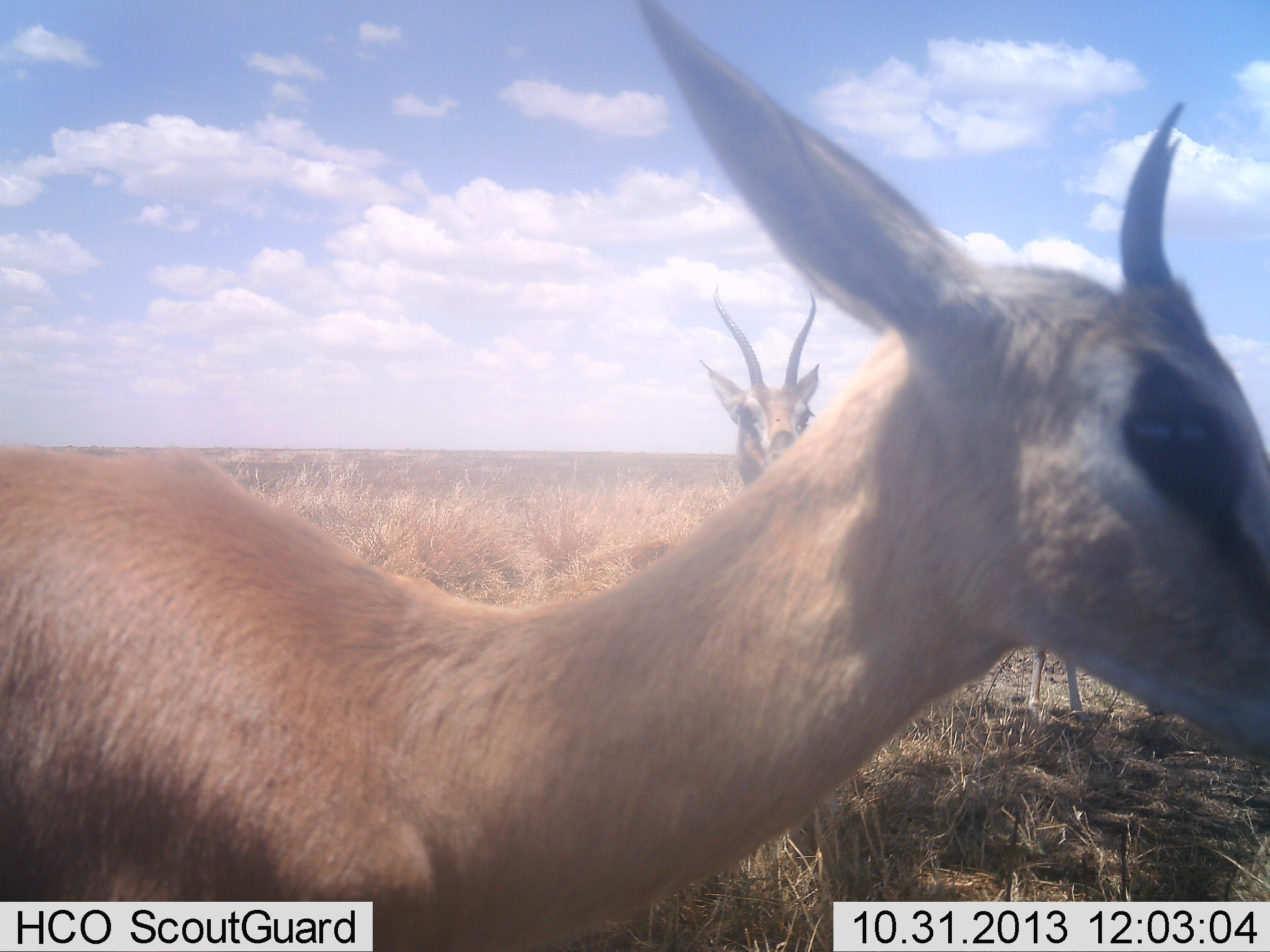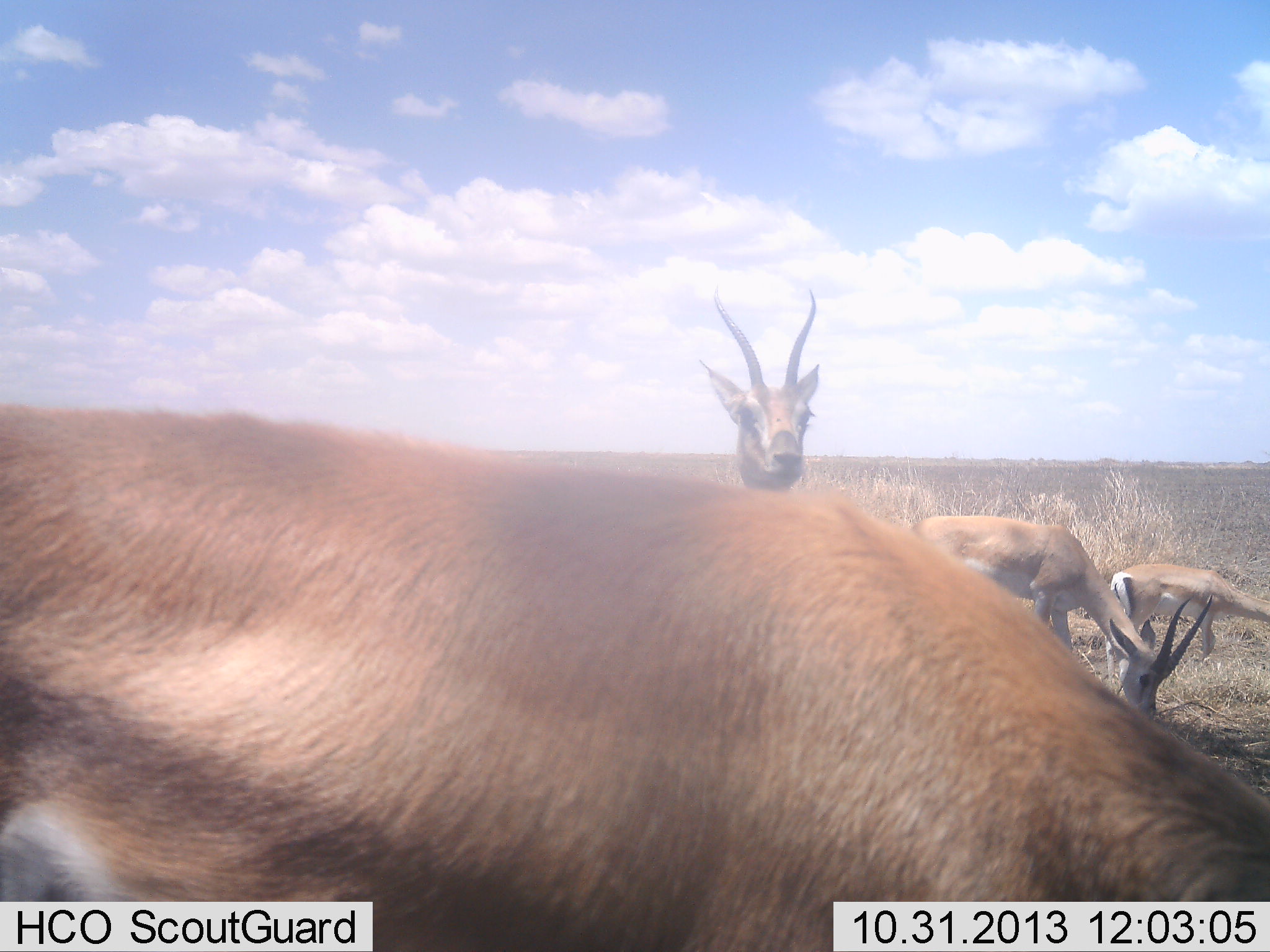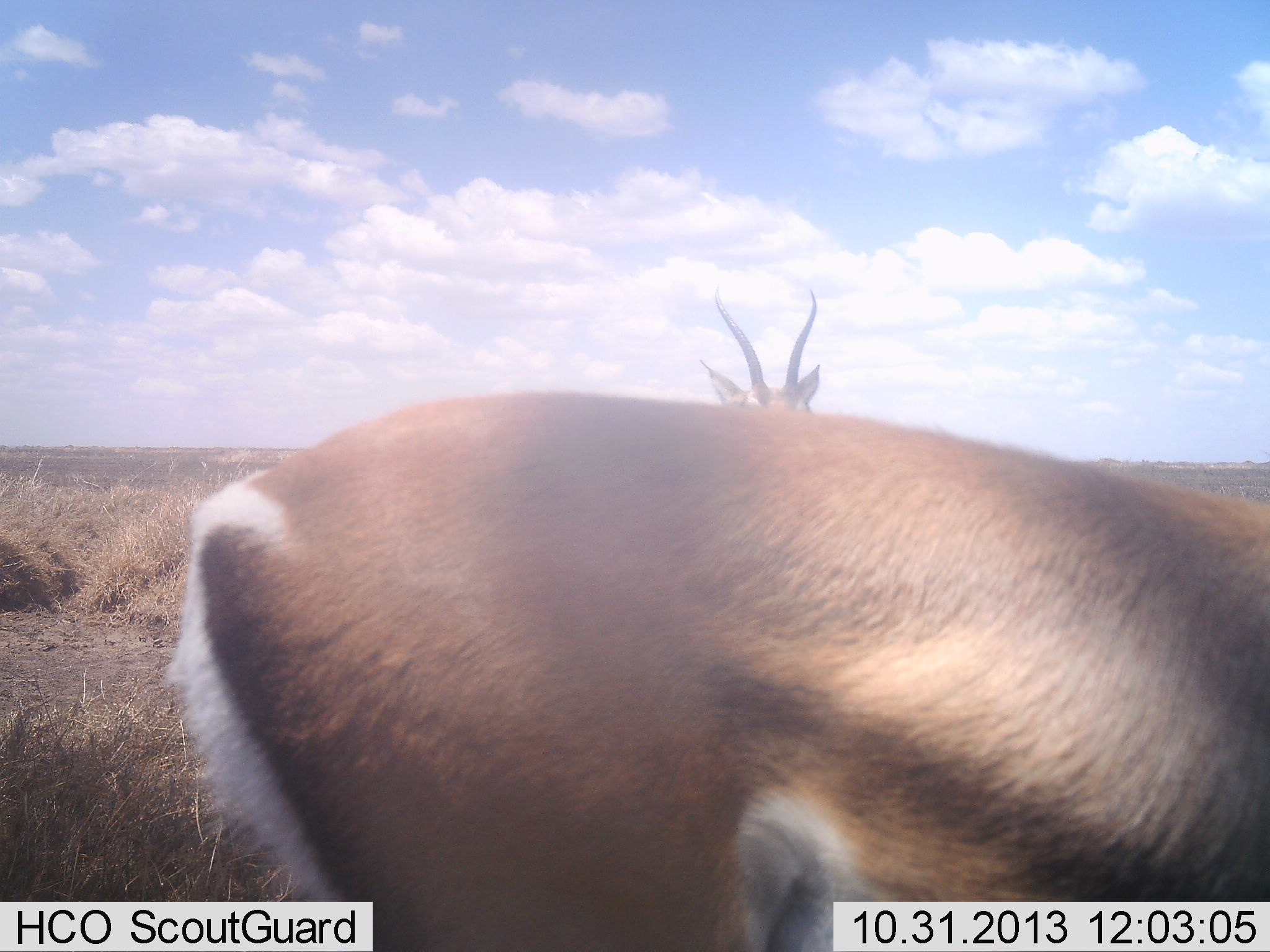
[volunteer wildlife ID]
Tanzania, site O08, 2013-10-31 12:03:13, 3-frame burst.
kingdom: Animalia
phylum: Chordata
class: Mammalia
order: Artiodactyla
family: Bovidae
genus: Nanger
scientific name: Nanger granti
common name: grant's gazelle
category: gazellegrants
Gazellegrants (grant's gazelle) (Nanger granti), count 4. Behavior (volunteer vote fractions): standing 90%, resting 0%, moving 20%, interacting 0%. Young present (vote fraction): 0%. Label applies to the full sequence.